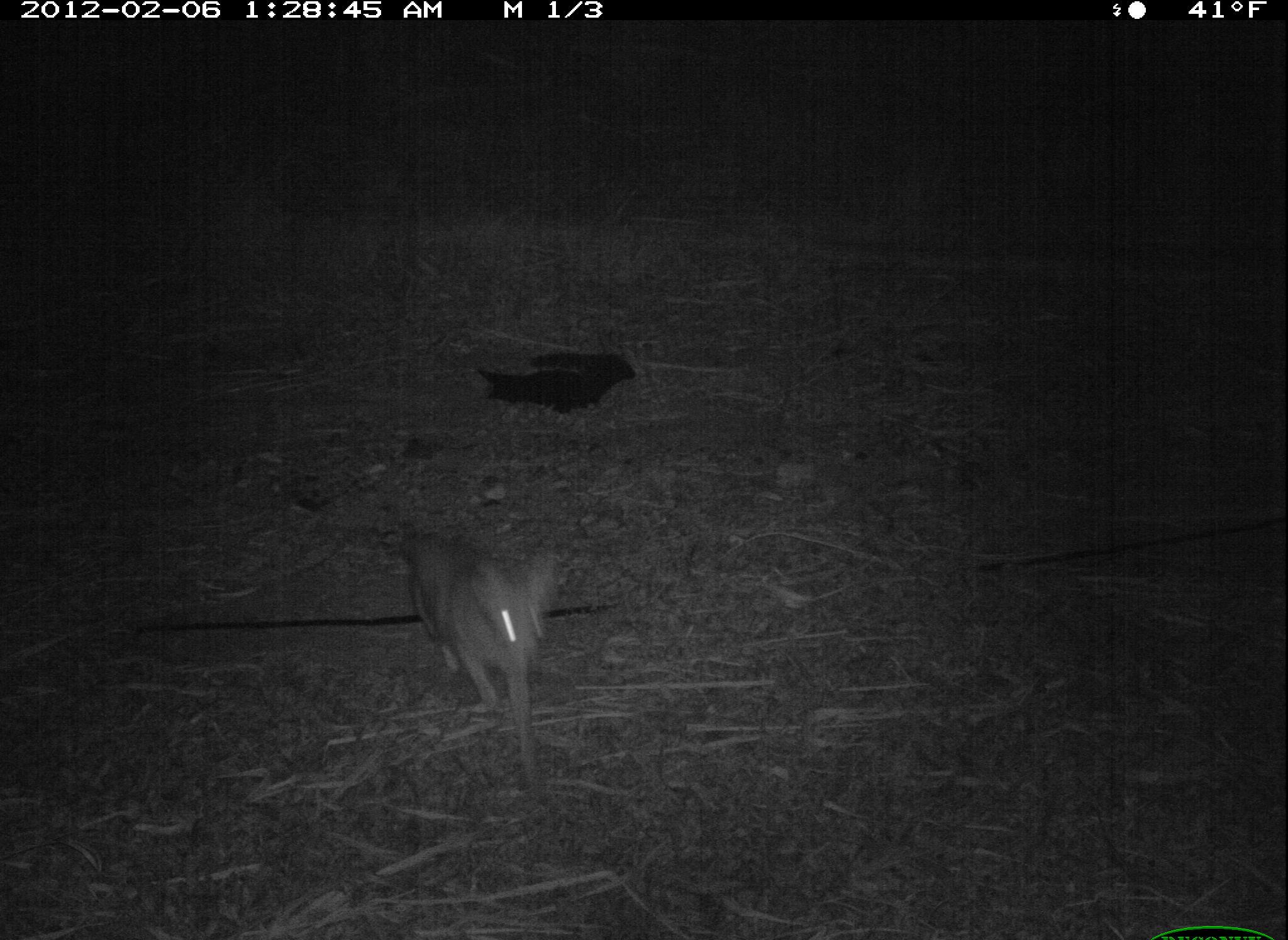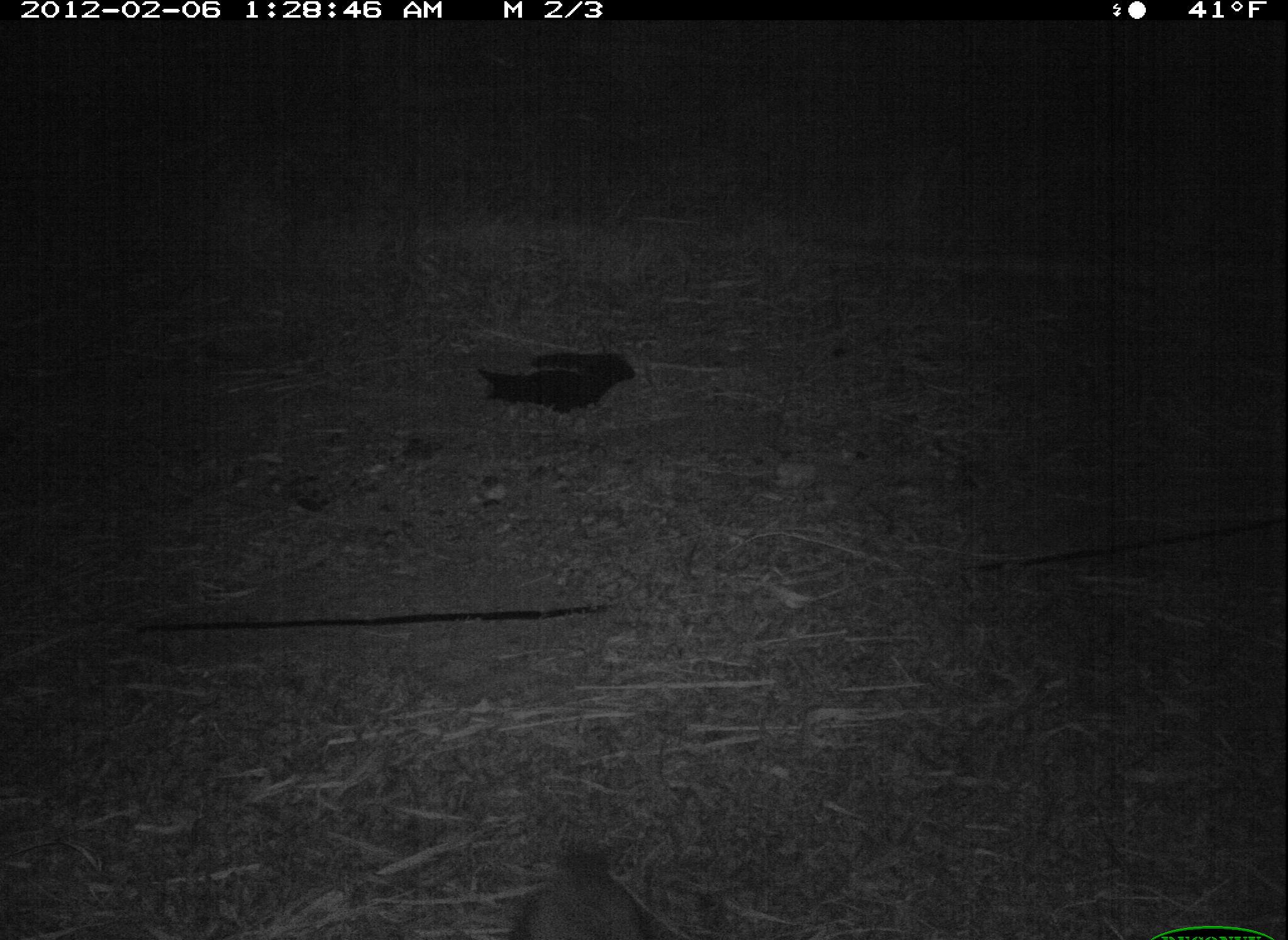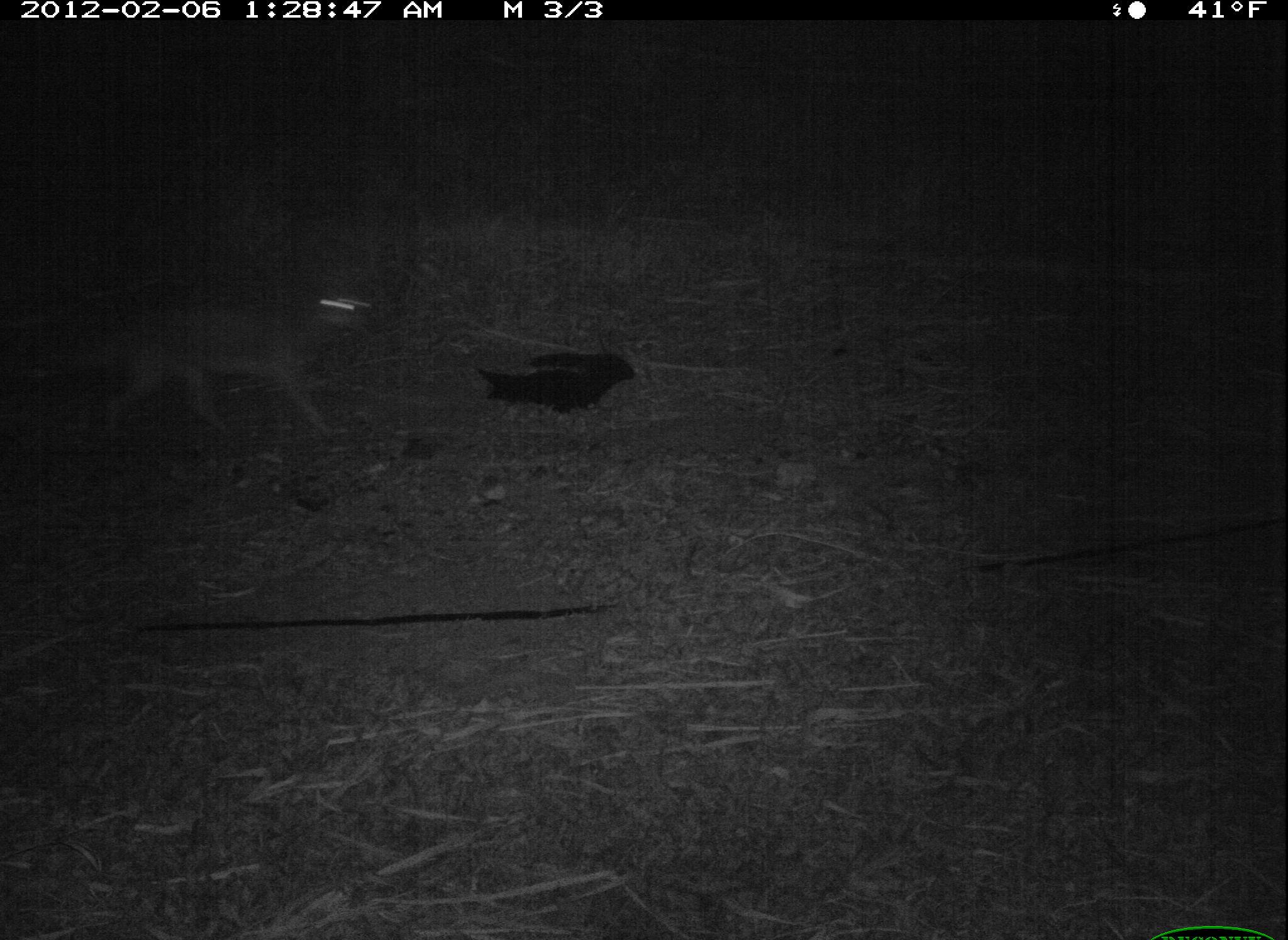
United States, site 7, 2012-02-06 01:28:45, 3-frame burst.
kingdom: Animalia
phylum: Chordata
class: Mammalia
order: Carnivora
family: Canidae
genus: Canis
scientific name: Canis latrans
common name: coyote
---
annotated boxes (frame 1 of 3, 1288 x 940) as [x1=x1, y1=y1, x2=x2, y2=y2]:
coyote: [x1=377, y1=498, x2=584, y2=799]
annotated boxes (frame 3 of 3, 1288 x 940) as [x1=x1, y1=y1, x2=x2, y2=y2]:
coyote: [x1=77, y1=258, x2=390, y2=461]